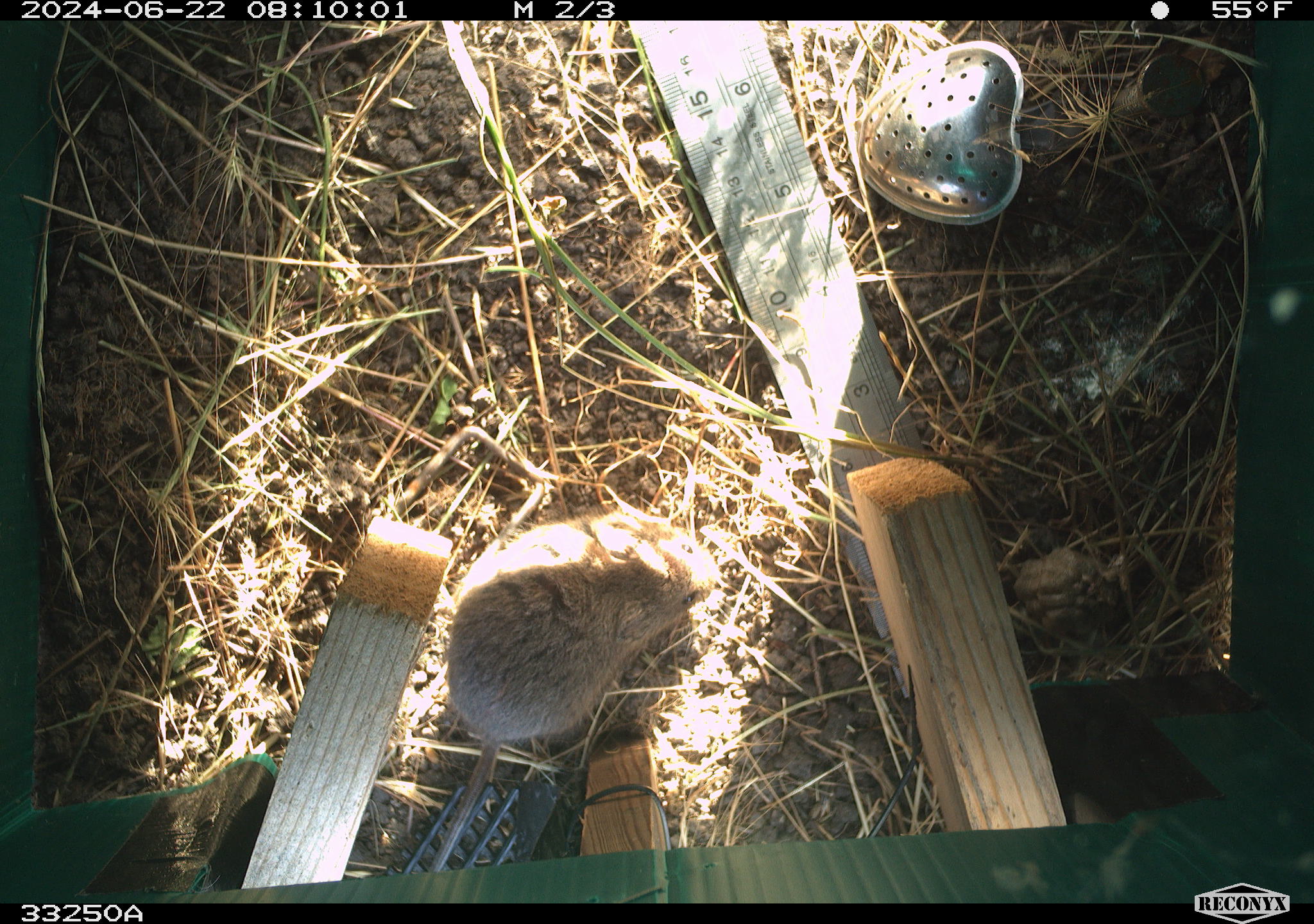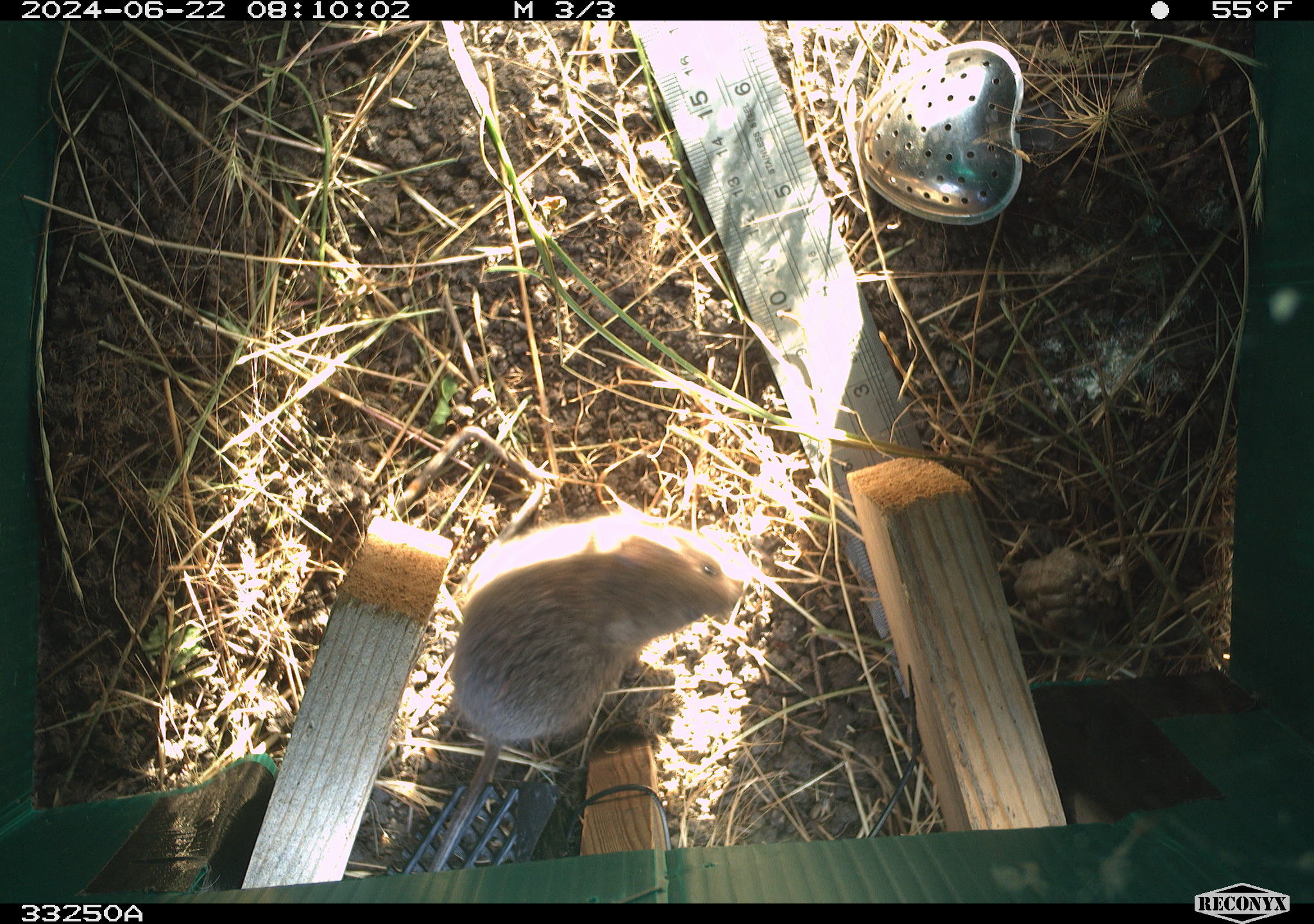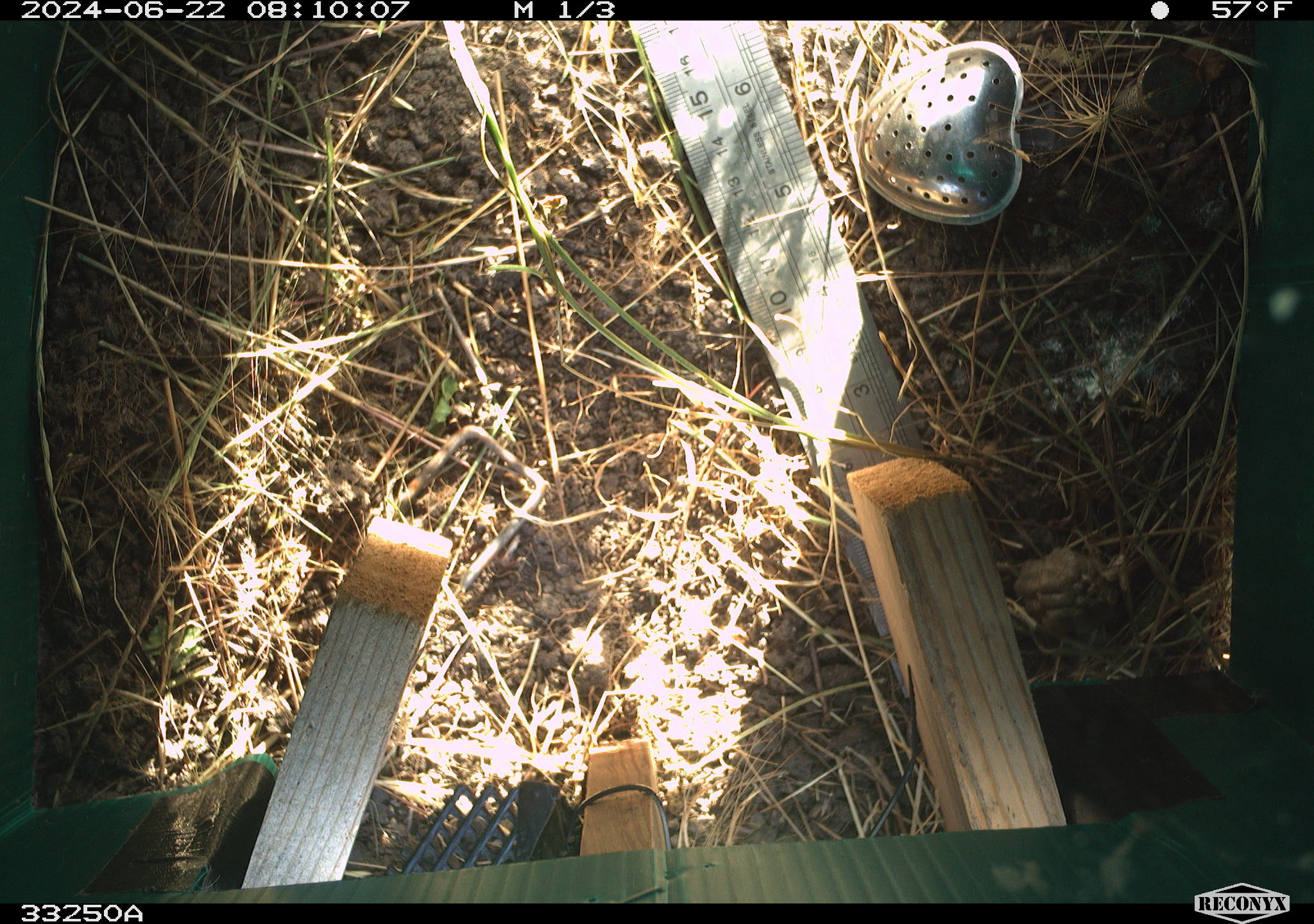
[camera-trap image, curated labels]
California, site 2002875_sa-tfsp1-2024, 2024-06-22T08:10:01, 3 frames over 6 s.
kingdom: Animalia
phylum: Chordata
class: Mammalia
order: Rodentia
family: Cricetidae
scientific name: Arvicolinae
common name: voles, lemmings, and muskrats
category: arvicolinae subfamily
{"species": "arvicolinae subfamily (voles, lemmings, and muskrats) (Arvicolinae)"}